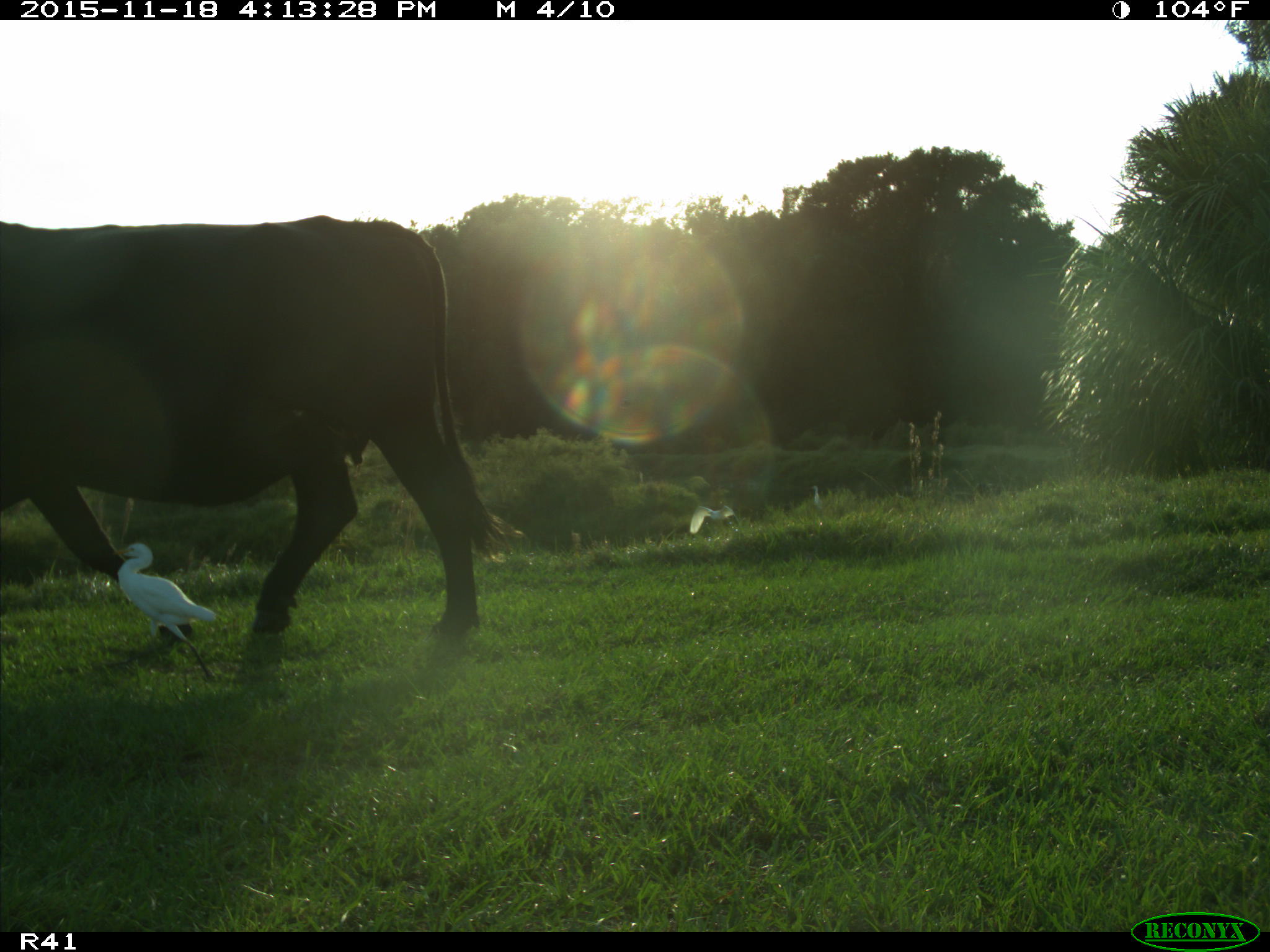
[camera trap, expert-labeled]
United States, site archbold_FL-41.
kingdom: Animalia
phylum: Chordata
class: Mammalia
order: Artiodactyla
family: Bovidae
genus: Bos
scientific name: Bos taurus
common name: domestic cow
Bos taurus (domestic cow).